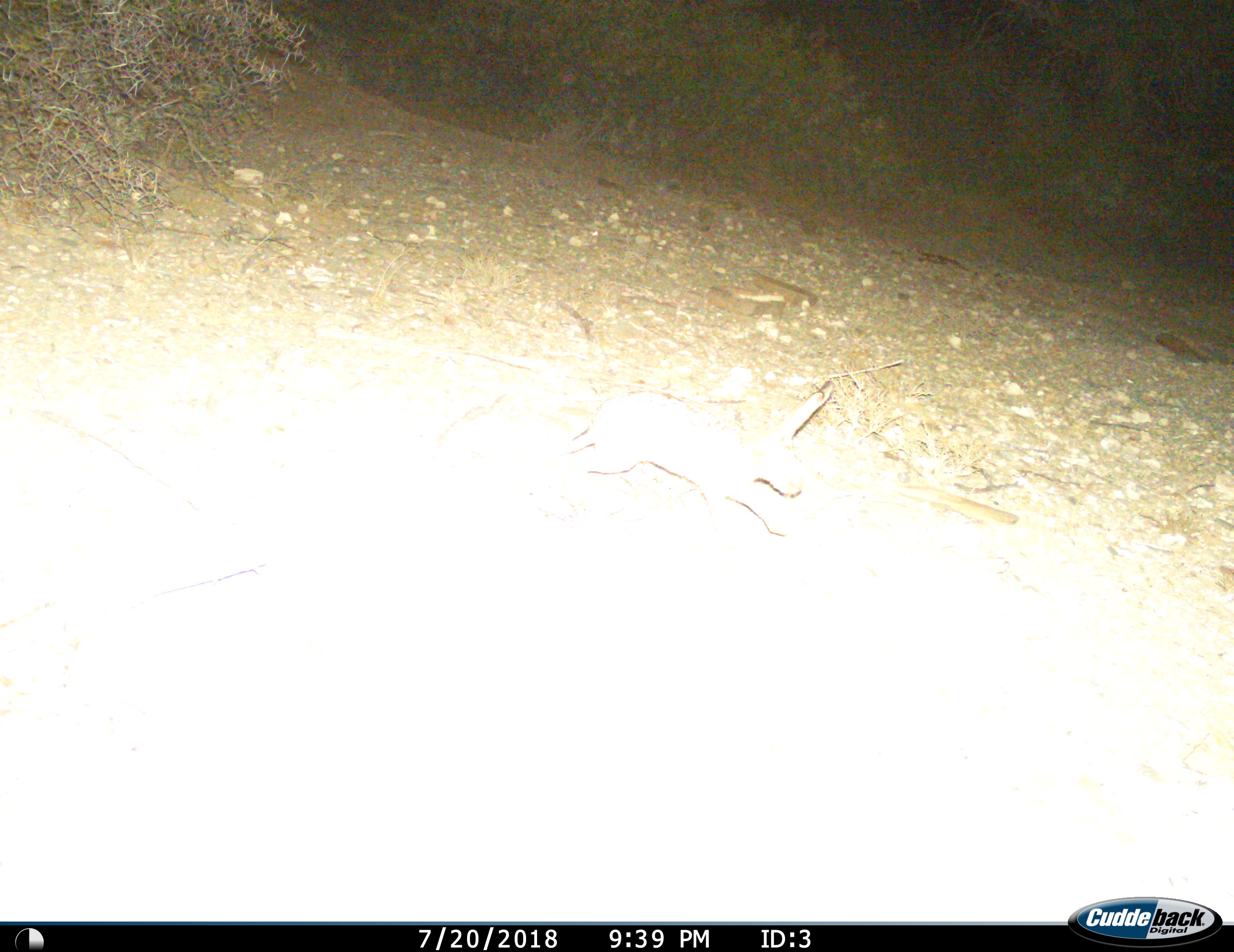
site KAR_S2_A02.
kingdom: Animalia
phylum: Chordata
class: Mammalia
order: Lagomorpha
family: Leporidae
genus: Lepus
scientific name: Lepus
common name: hare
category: hareunknown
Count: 1.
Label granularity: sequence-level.